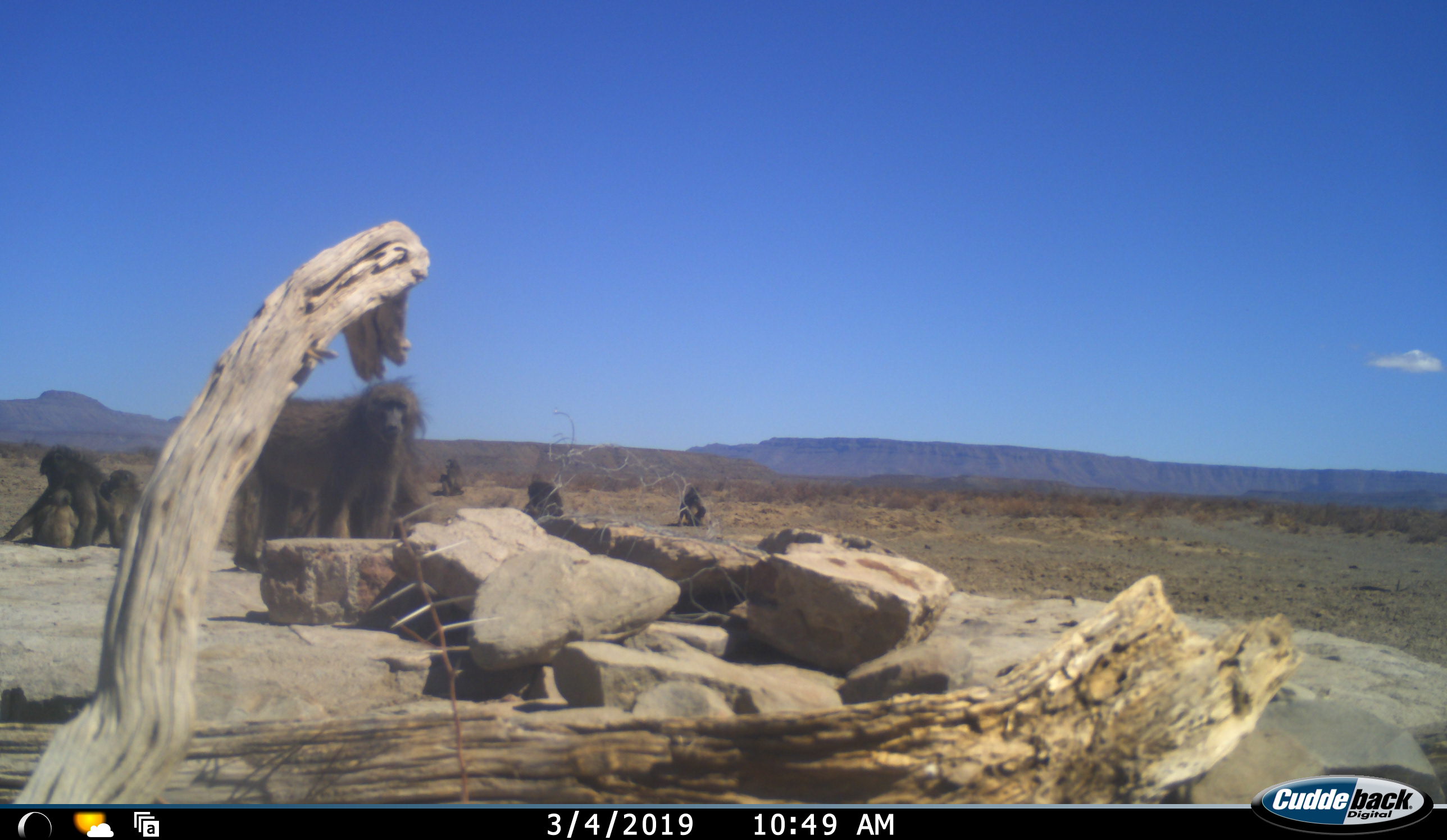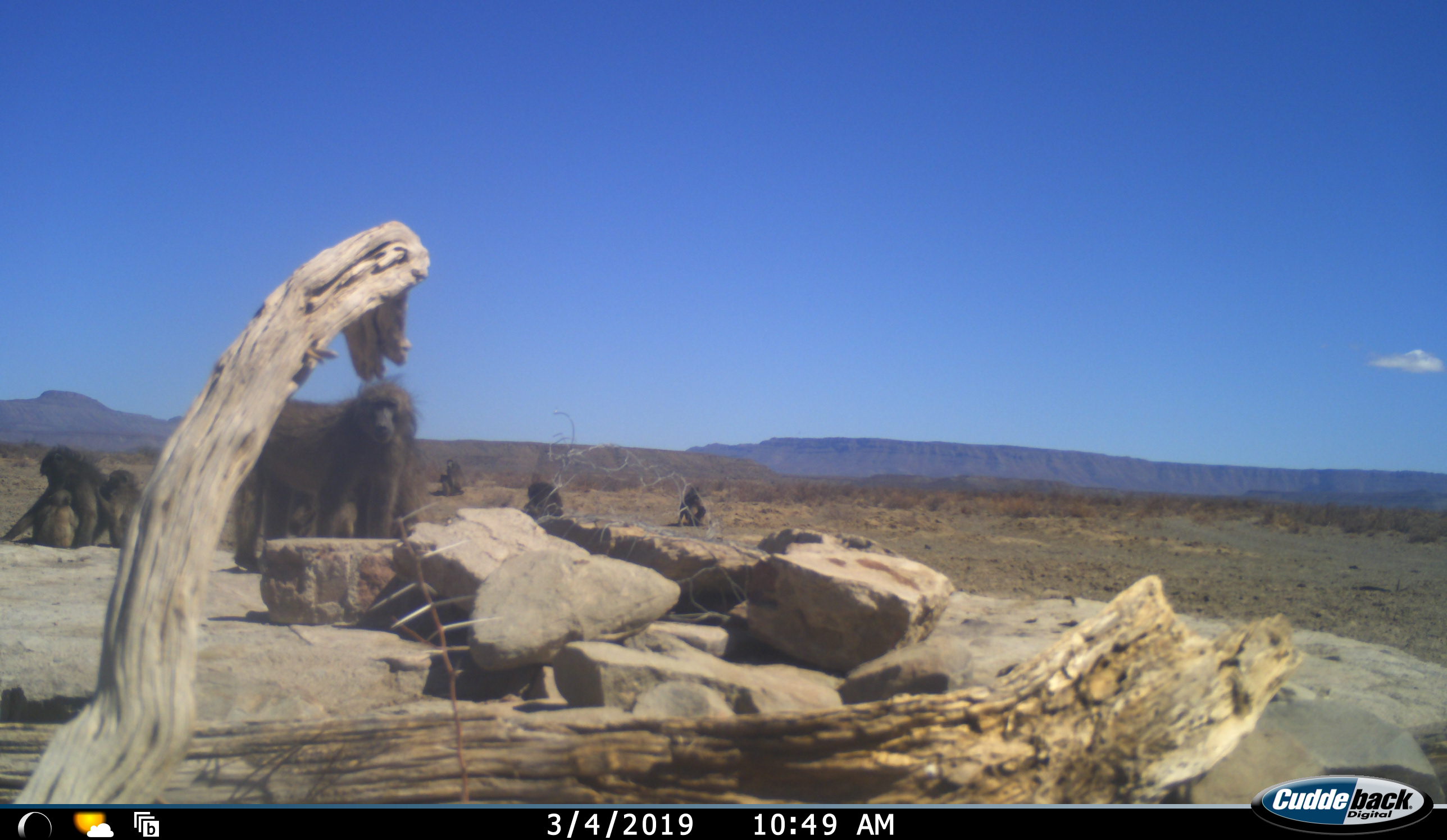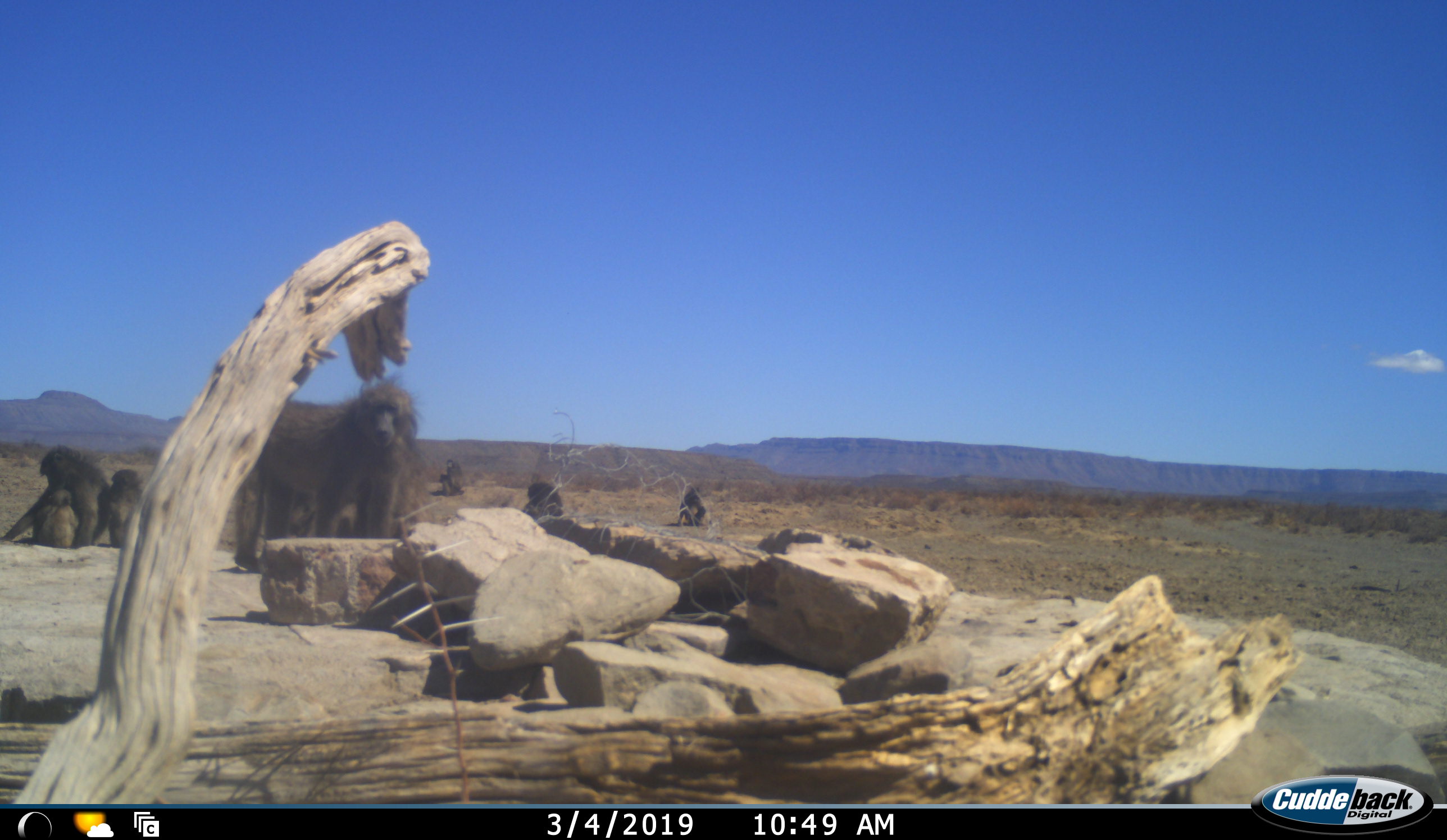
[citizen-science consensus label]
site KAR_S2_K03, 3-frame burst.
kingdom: Animalia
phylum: Chordata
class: Mammalia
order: Primates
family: Cercopithecidae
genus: Papio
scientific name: Papio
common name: baboon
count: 8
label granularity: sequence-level